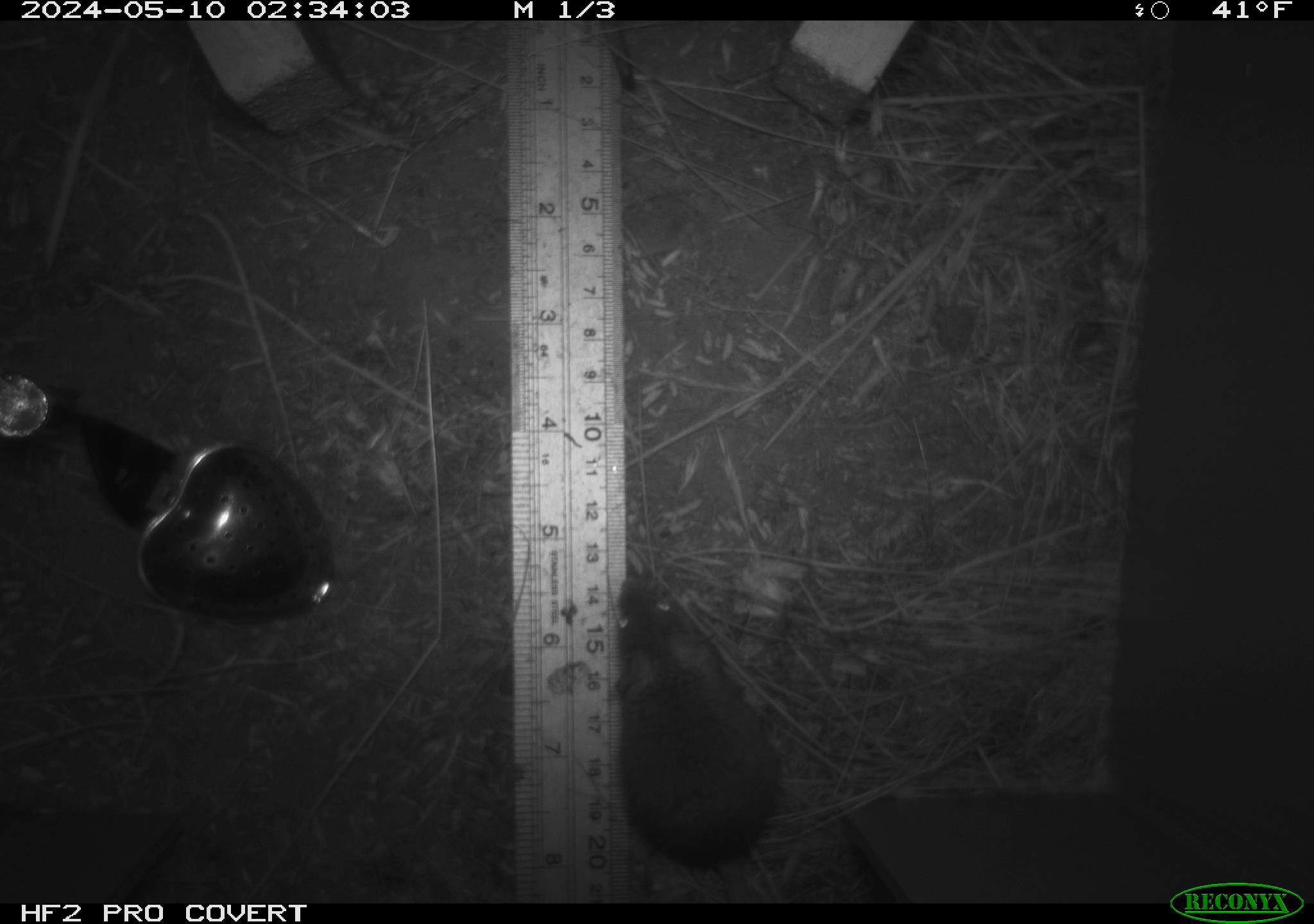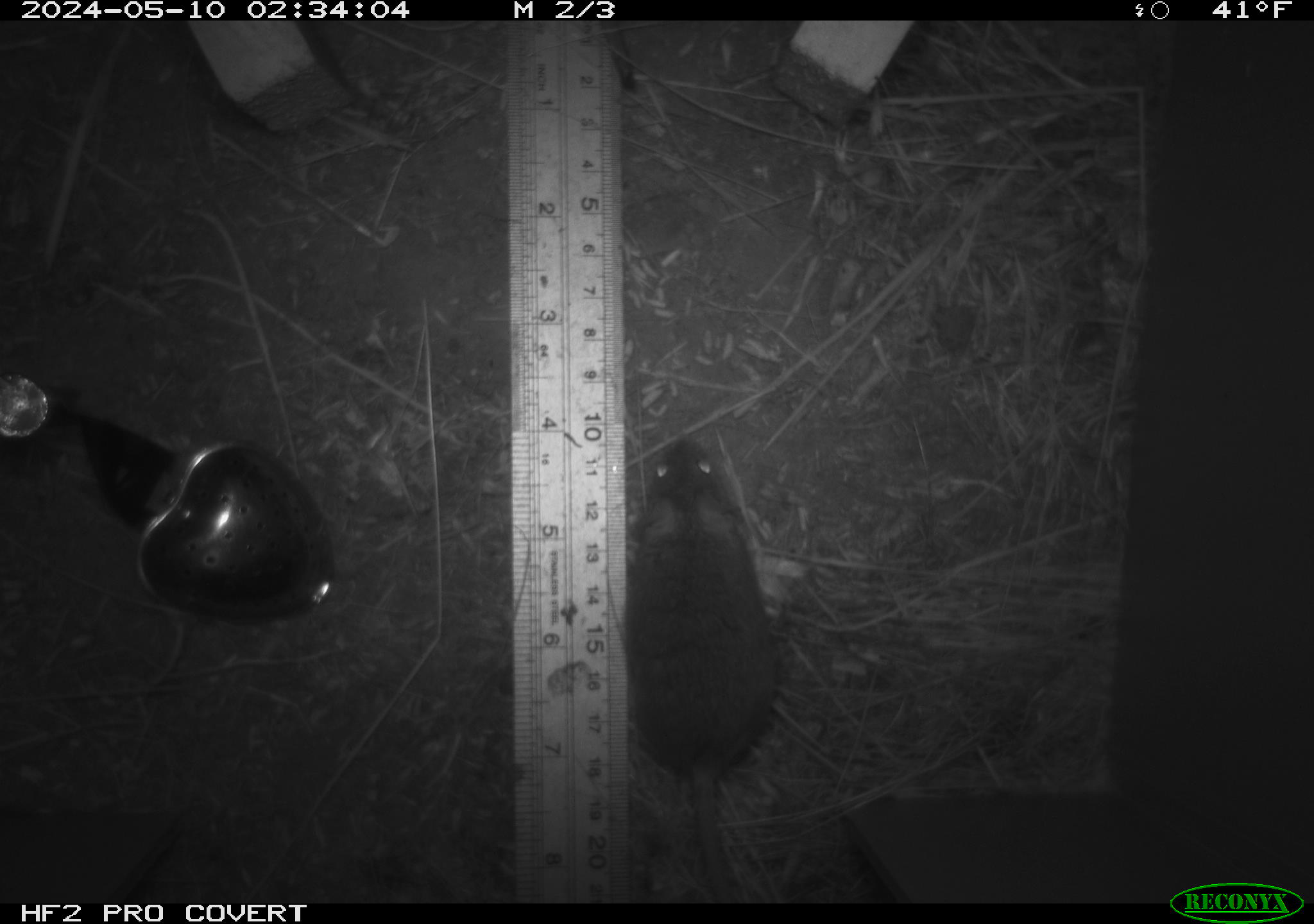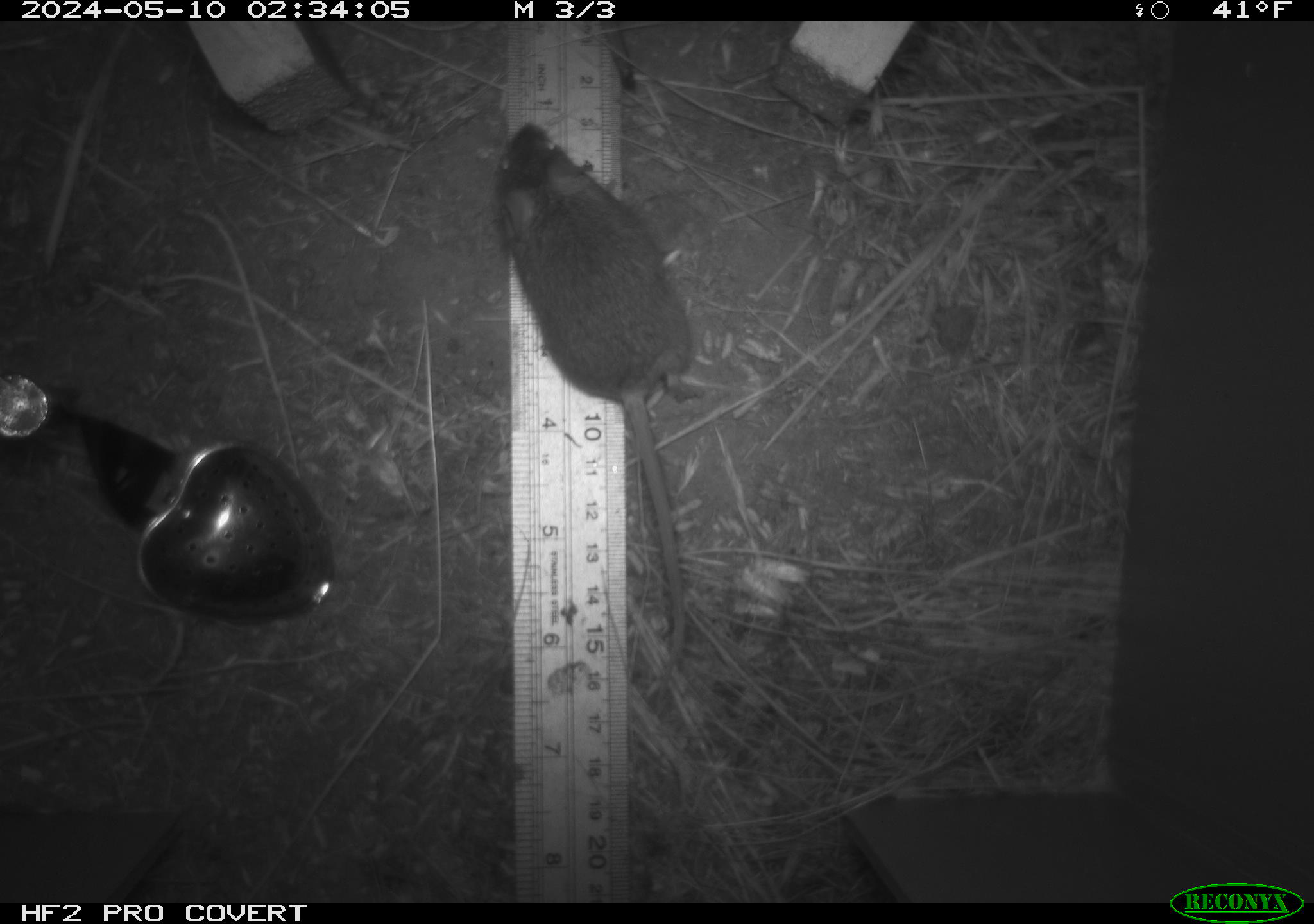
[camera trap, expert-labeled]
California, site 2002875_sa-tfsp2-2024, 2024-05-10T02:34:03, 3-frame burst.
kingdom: Animalia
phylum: Chordata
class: Mammalia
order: Rodentia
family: Cricetidae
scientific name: Arvicolinae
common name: voles, lemmings, and muskrats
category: arvicolinae subfamily